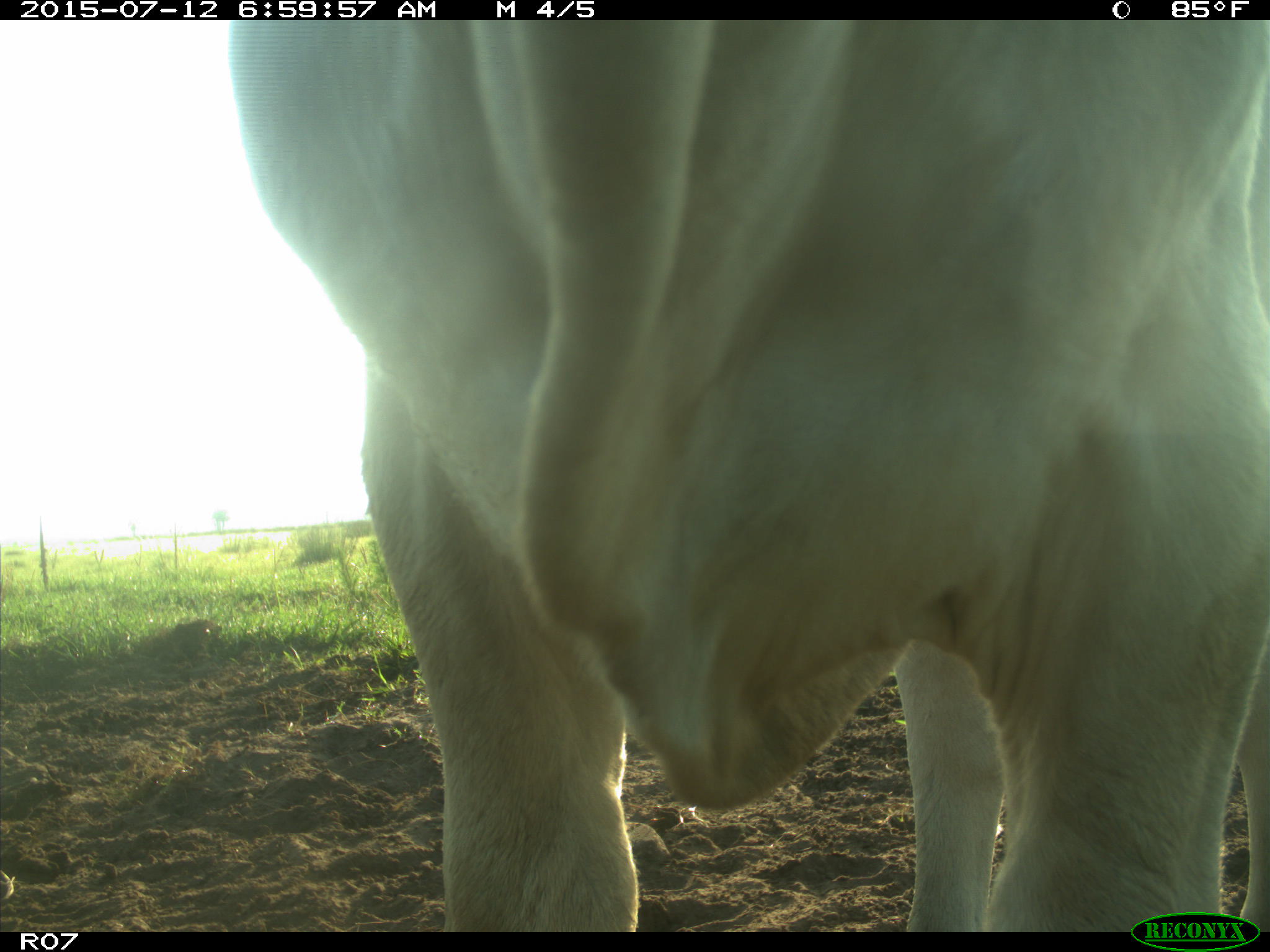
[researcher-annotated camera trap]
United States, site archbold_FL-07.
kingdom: Animalia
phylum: Chordata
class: Mammalia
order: Artiodactyla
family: Bovidae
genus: Bos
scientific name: Bos taurus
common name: domestic cow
Bos taurus (domestic cow).